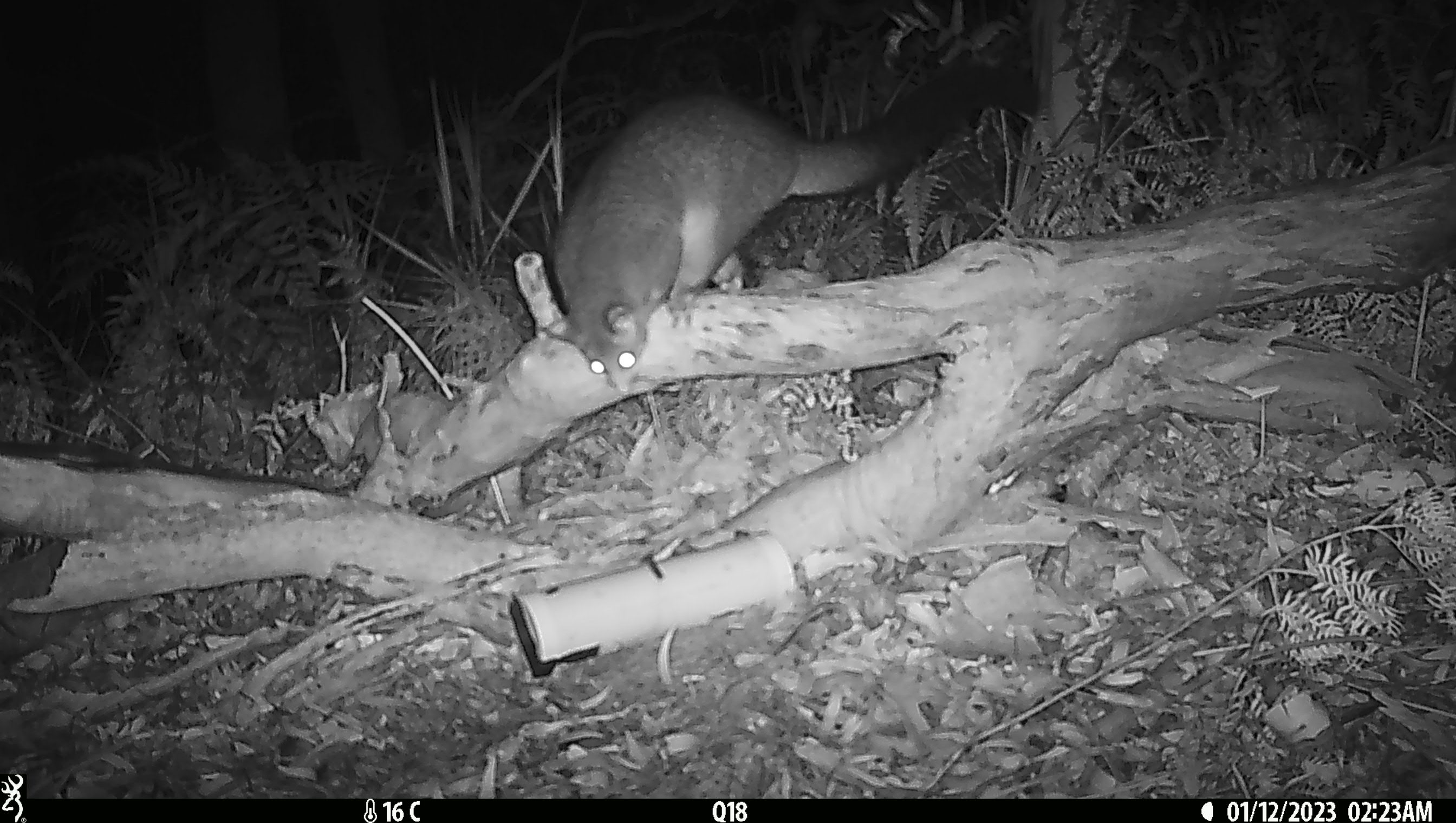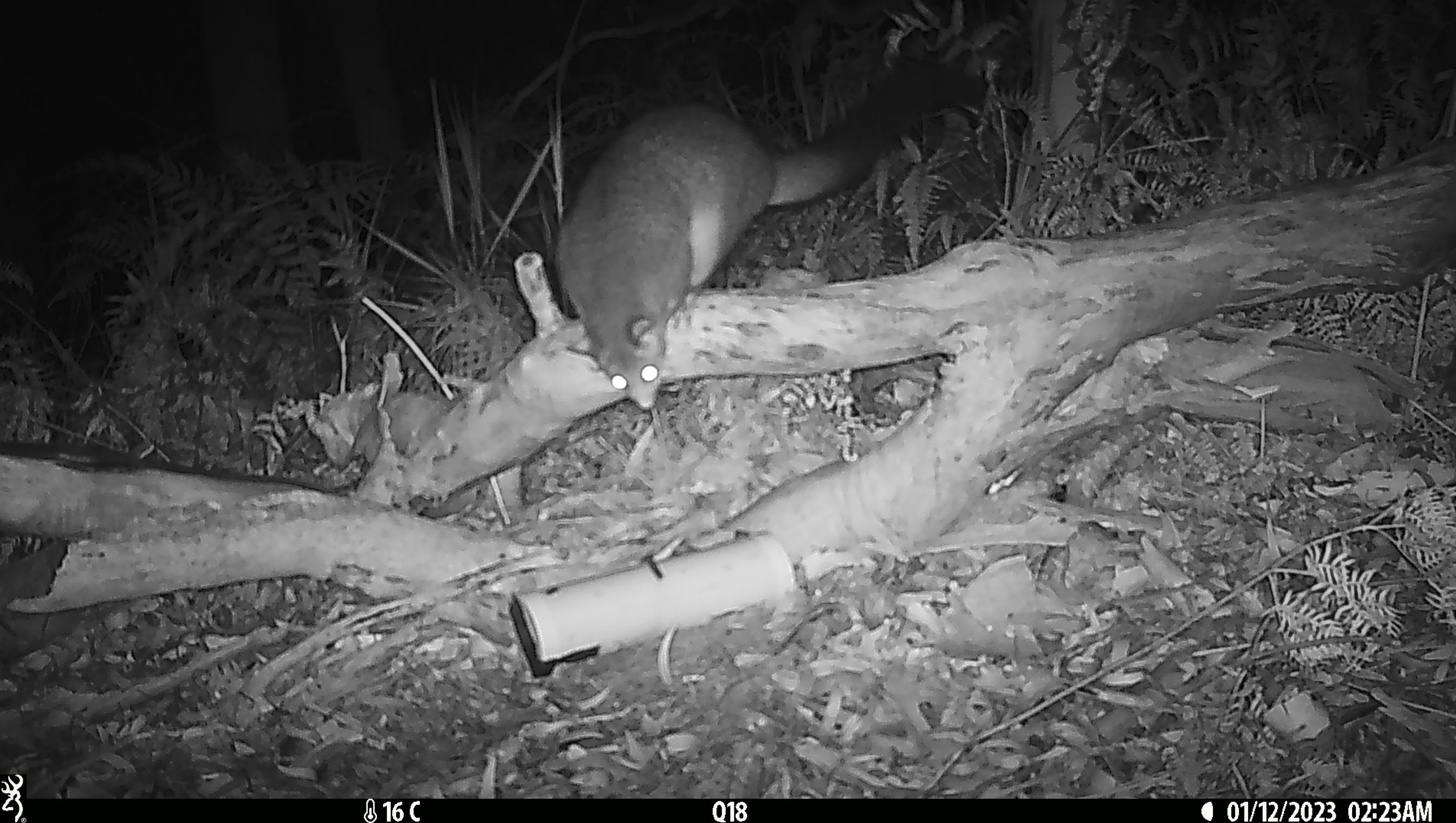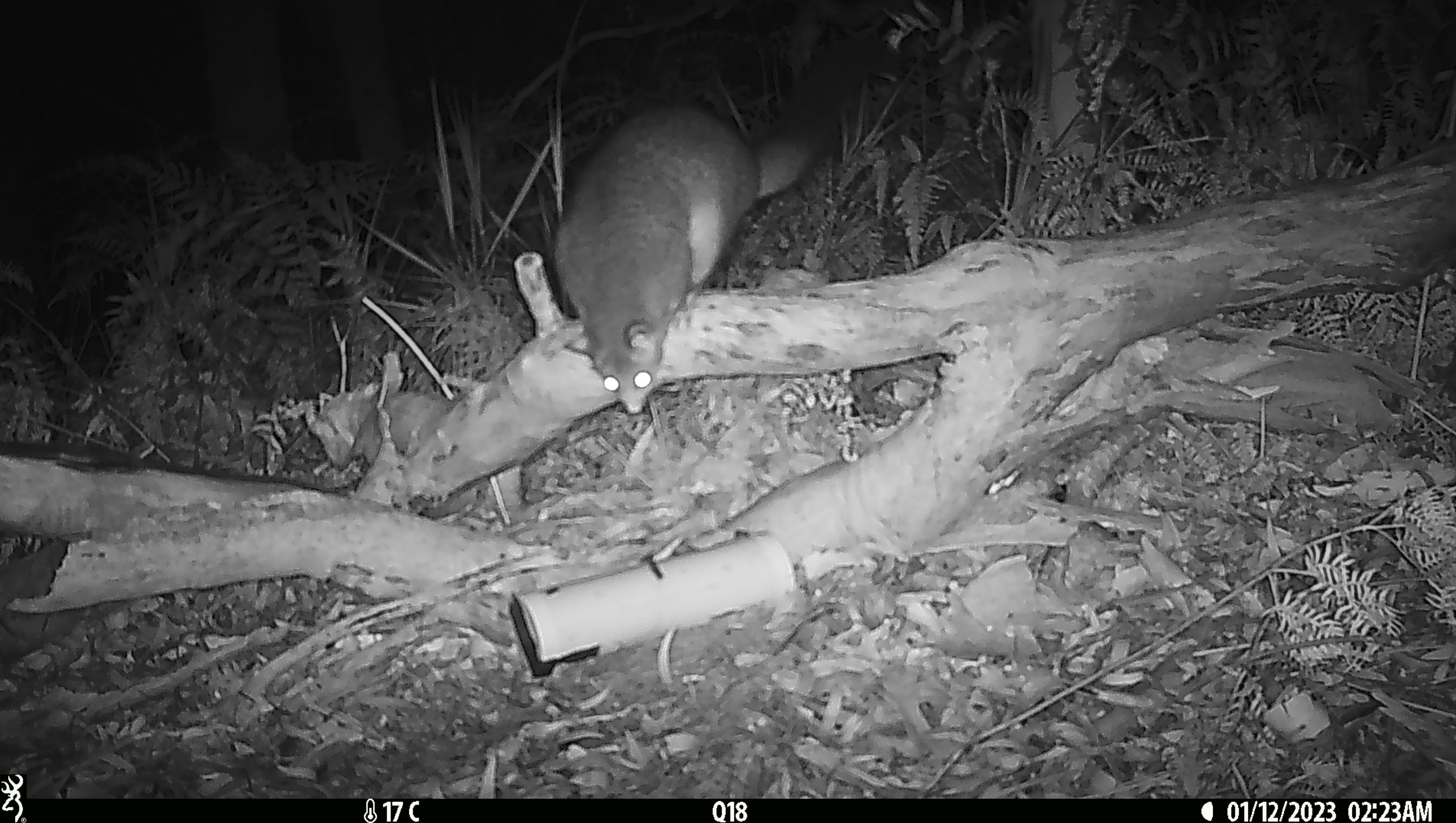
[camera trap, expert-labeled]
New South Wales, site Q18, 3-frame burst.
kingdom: Animalia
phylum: Chordata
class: Mammalia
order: Diprotodontia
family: Phalangeridae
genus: Trichosurus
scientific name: Trichosurus vulpecula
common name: common brushtail possum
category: possum